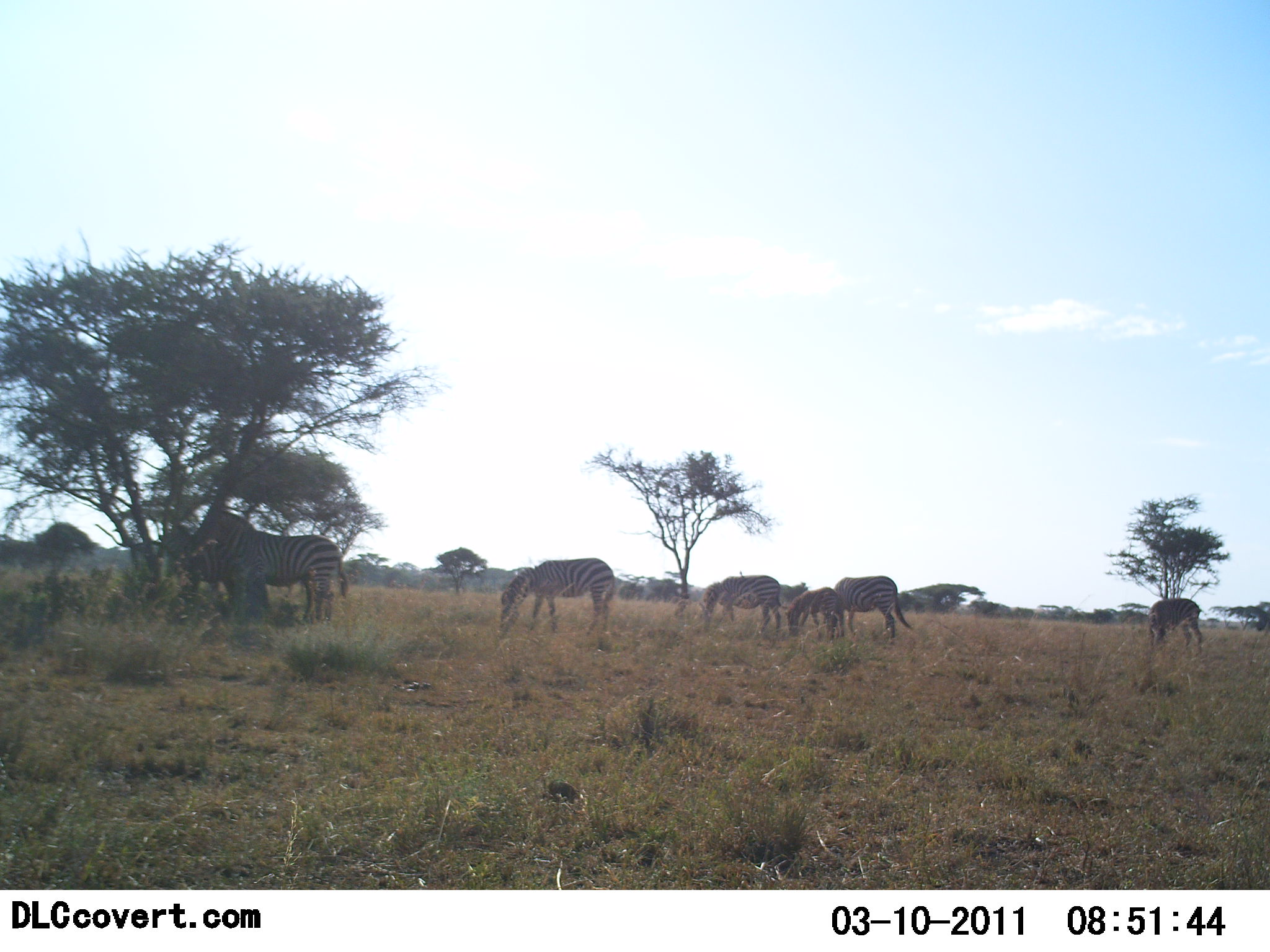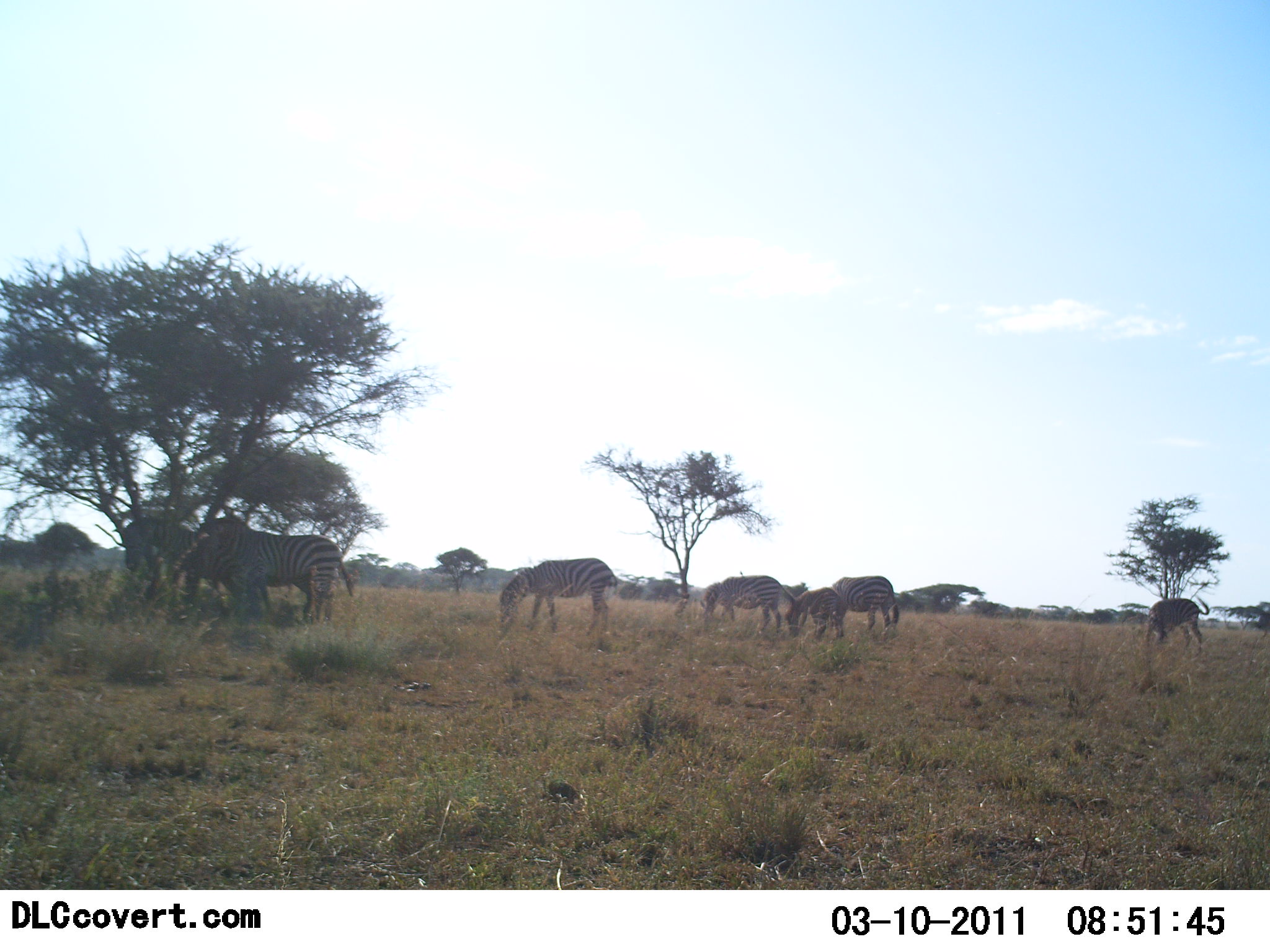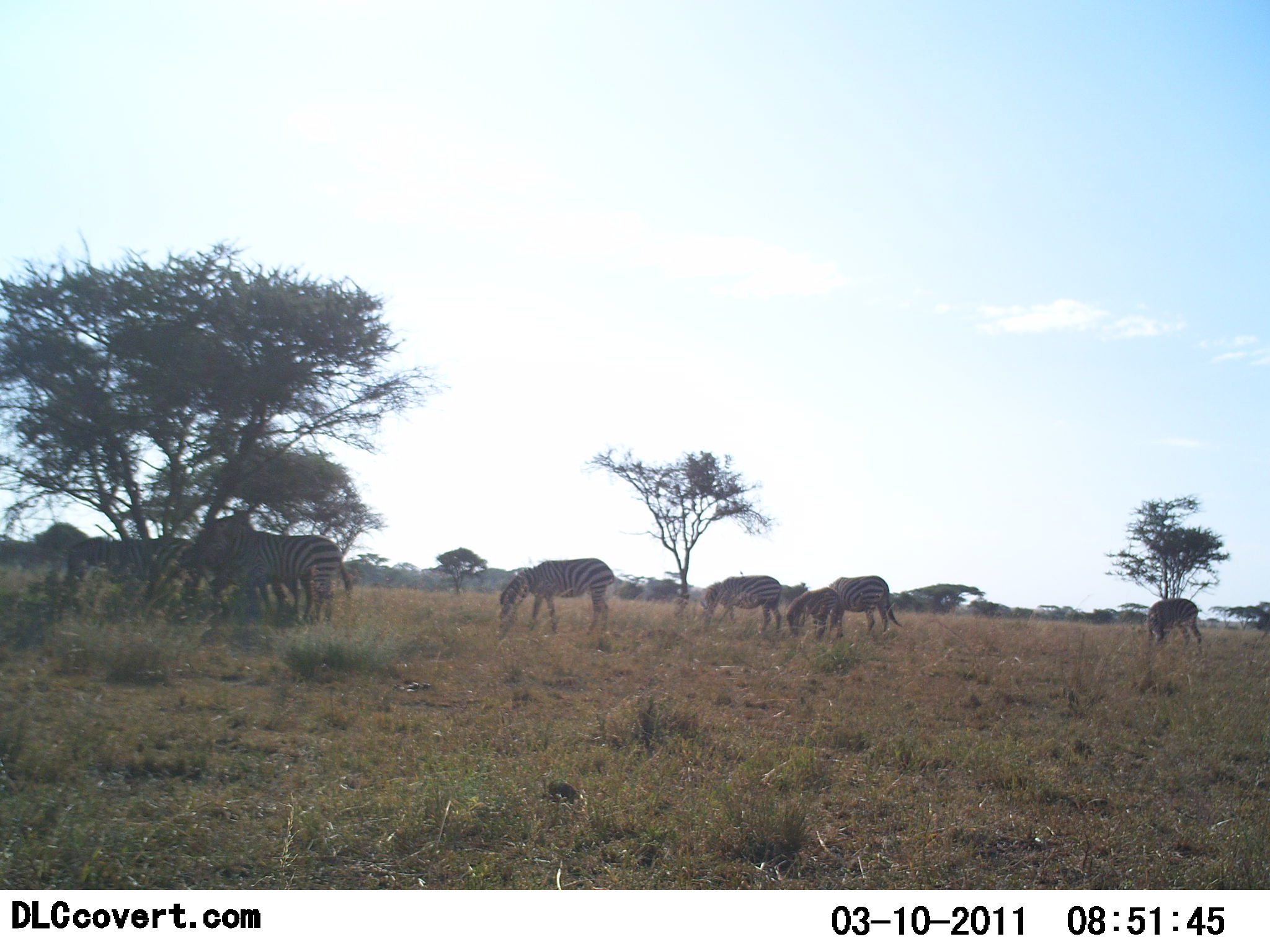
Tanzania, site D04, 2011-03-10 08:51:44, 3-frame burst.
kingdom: Animalia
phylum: Chordata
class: Mammalia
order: Perissodactyla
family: Equidae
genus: Equus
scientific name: Equus quagga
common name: plains zebra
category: zebra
Zebra (plains zebra) (Equus quagga), count 8. Behavior (volunteer vote fractions): standing 73%, resting 9%, moving 55%, interacting 0%. Young present (vote fraction): 36%. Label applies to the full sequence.